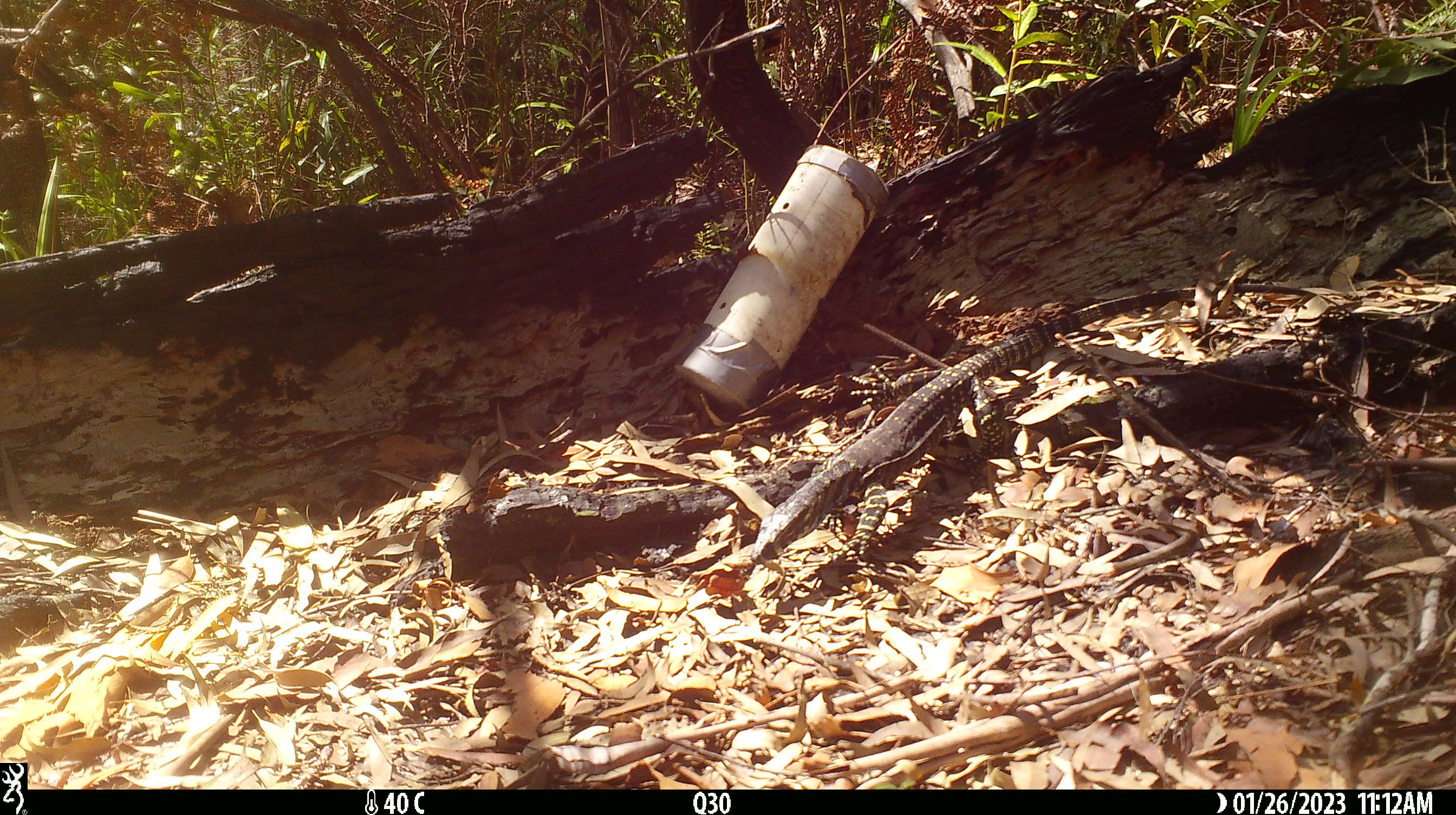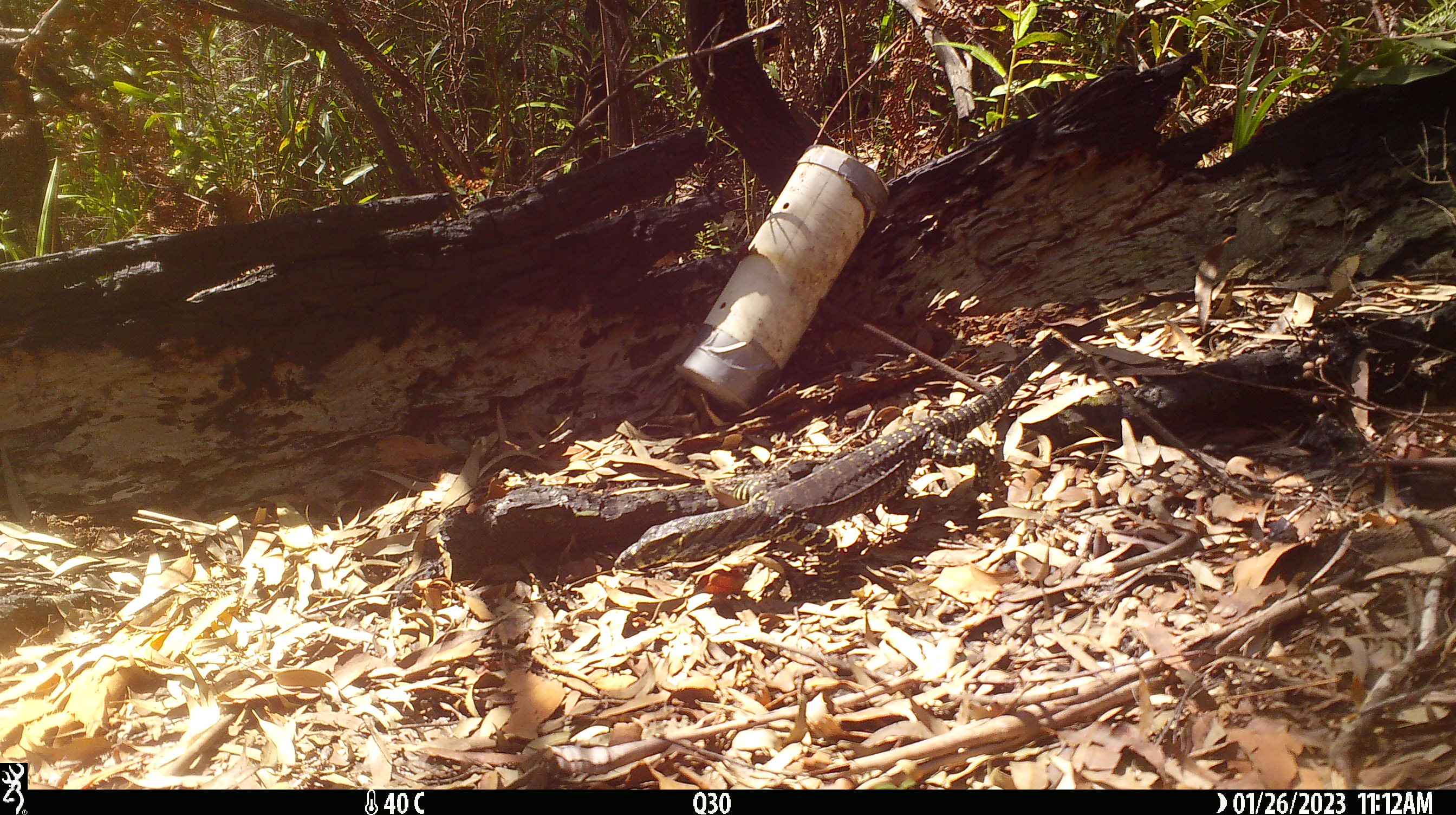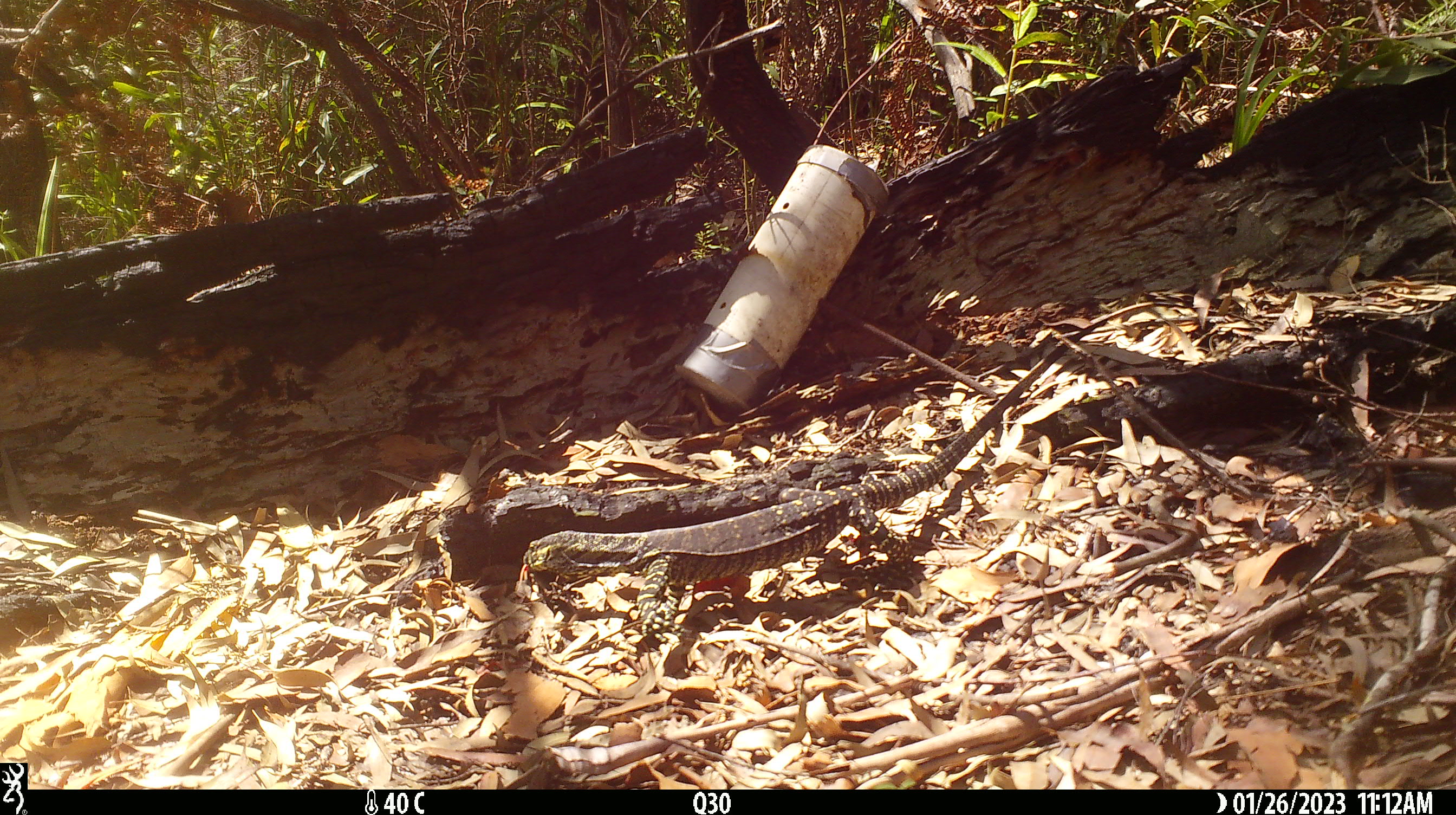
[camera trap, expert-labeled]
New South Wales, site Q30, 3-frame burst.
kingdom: Animalia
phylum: Chordata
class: Reptilia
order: Squamata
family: Varanidae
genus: Varanus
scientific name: Varanus varius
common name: lace monitor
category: goanna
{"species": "goanna (lace monitor) (Varanus varius)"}